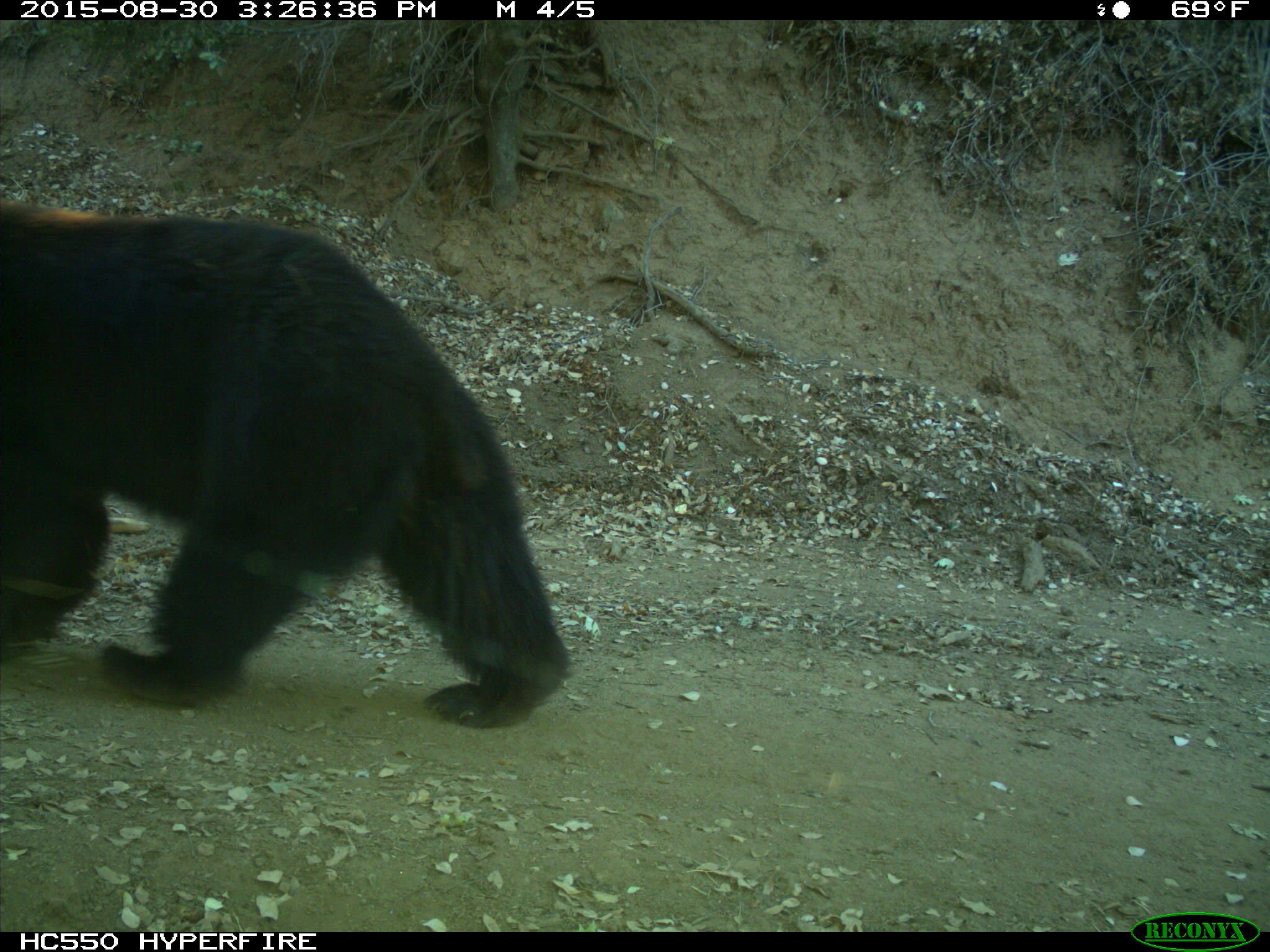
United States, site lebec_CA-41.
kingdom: Animalia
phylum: Chordata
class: Mammalia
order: Carnivora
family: Ursidae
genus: Ursus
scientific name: Ursus americanus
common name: american black bear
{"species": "Ursus americanus (american black bear)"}